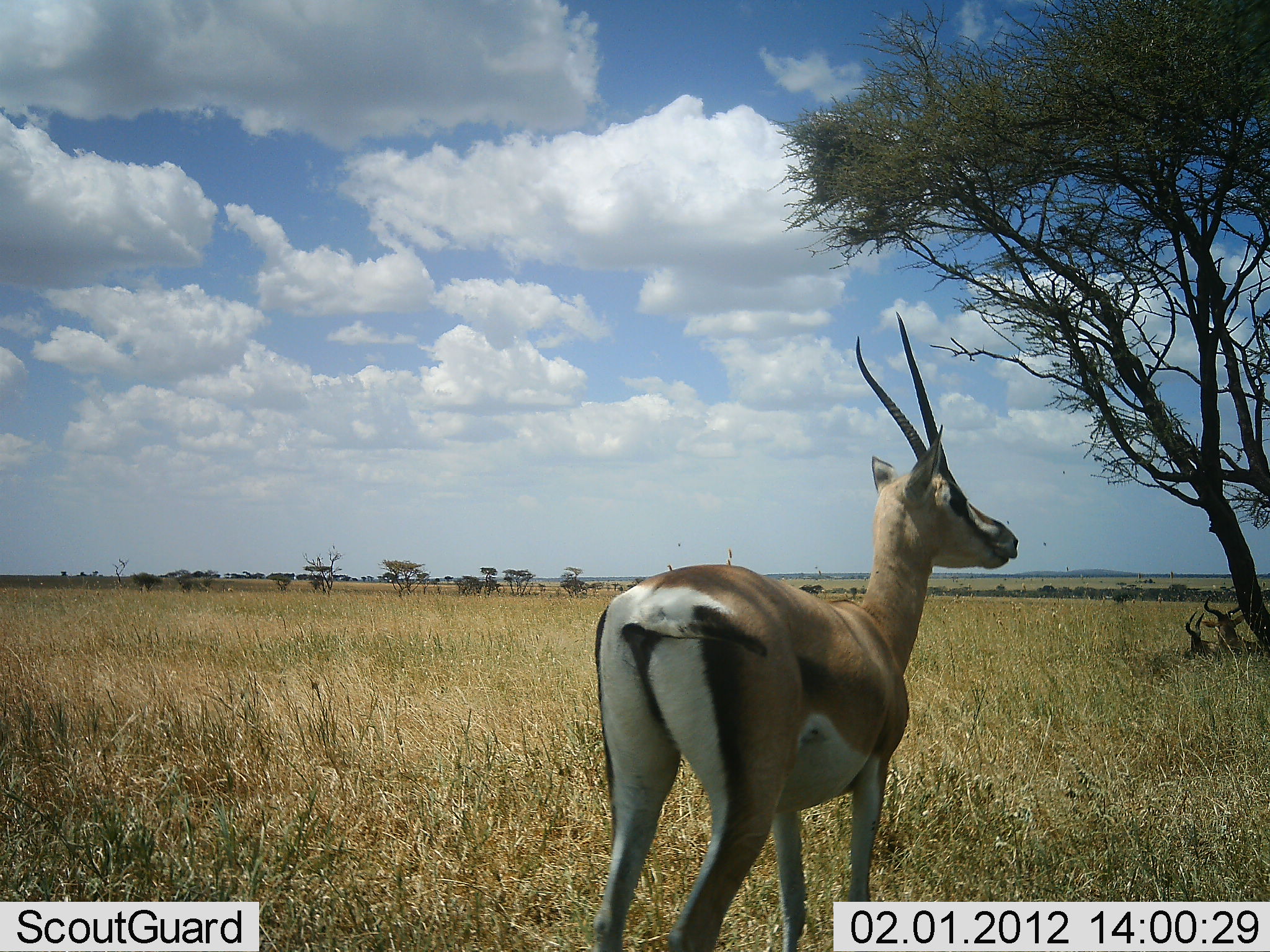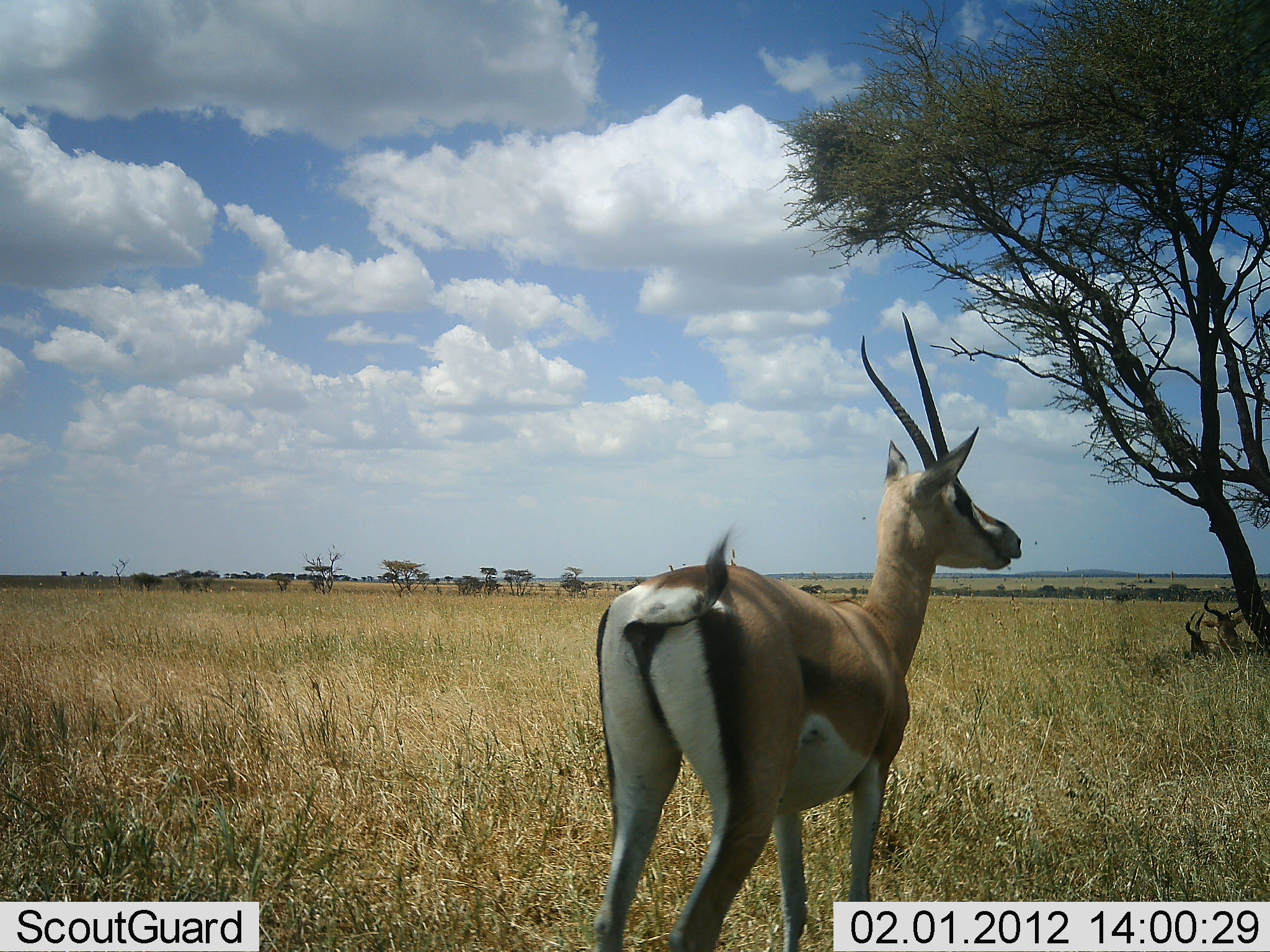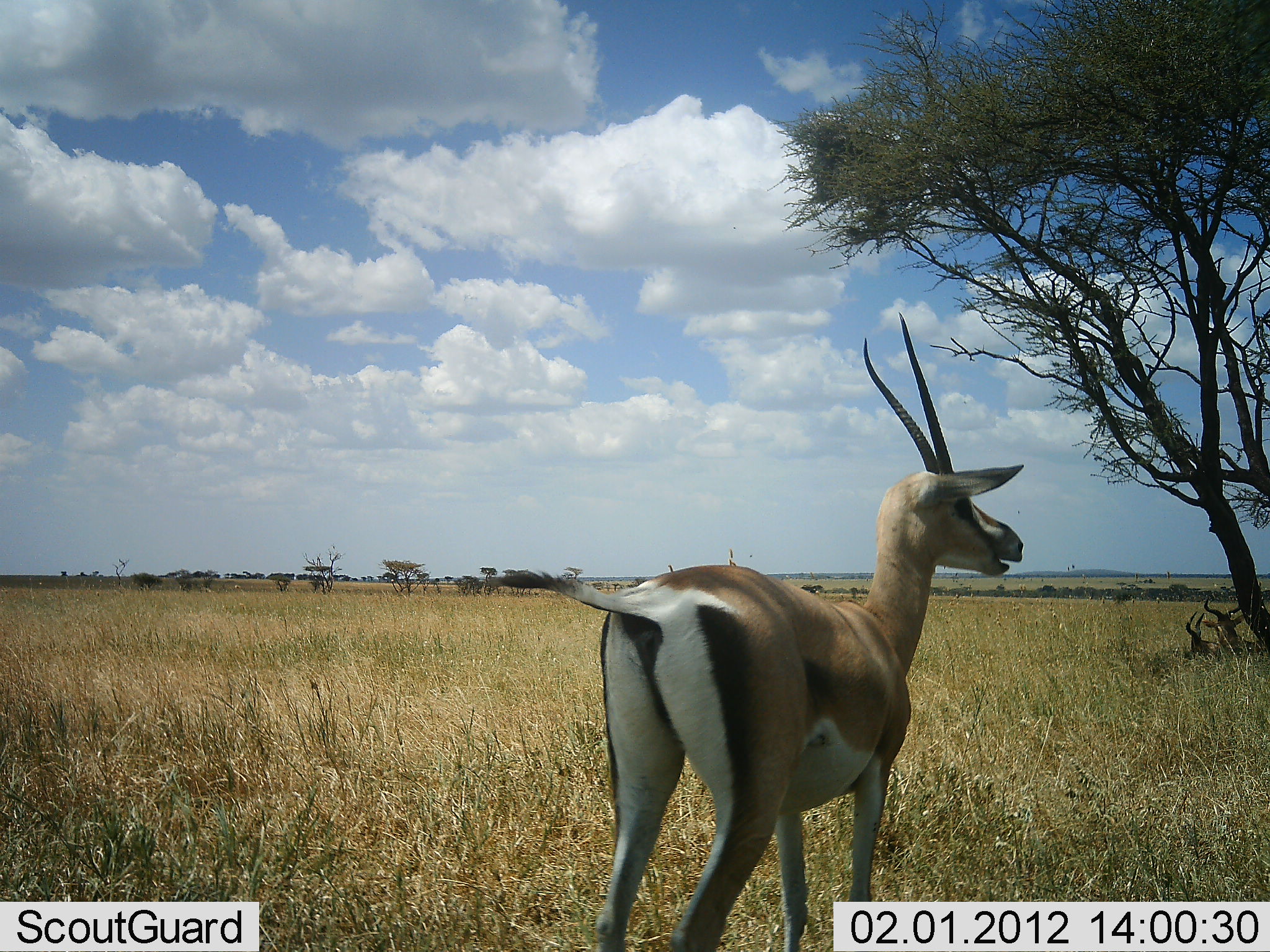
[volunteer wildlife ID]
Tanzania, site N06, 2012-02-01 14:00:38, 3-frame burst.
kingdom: Animalia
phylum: Chordata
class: Mammalia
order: Artiodactyla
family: Bovidae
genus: Nanger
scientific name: Nanger granti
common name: grant's gazelle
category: gazellegrants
Gazellegrants (grant's gazelle) (Nanger granti), count 1. Behavior (volunteer vote fractions): standing 100%, resting 0%, moving 0%, interacting 5%. Young present (vote fraction): 0%. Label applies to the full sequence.